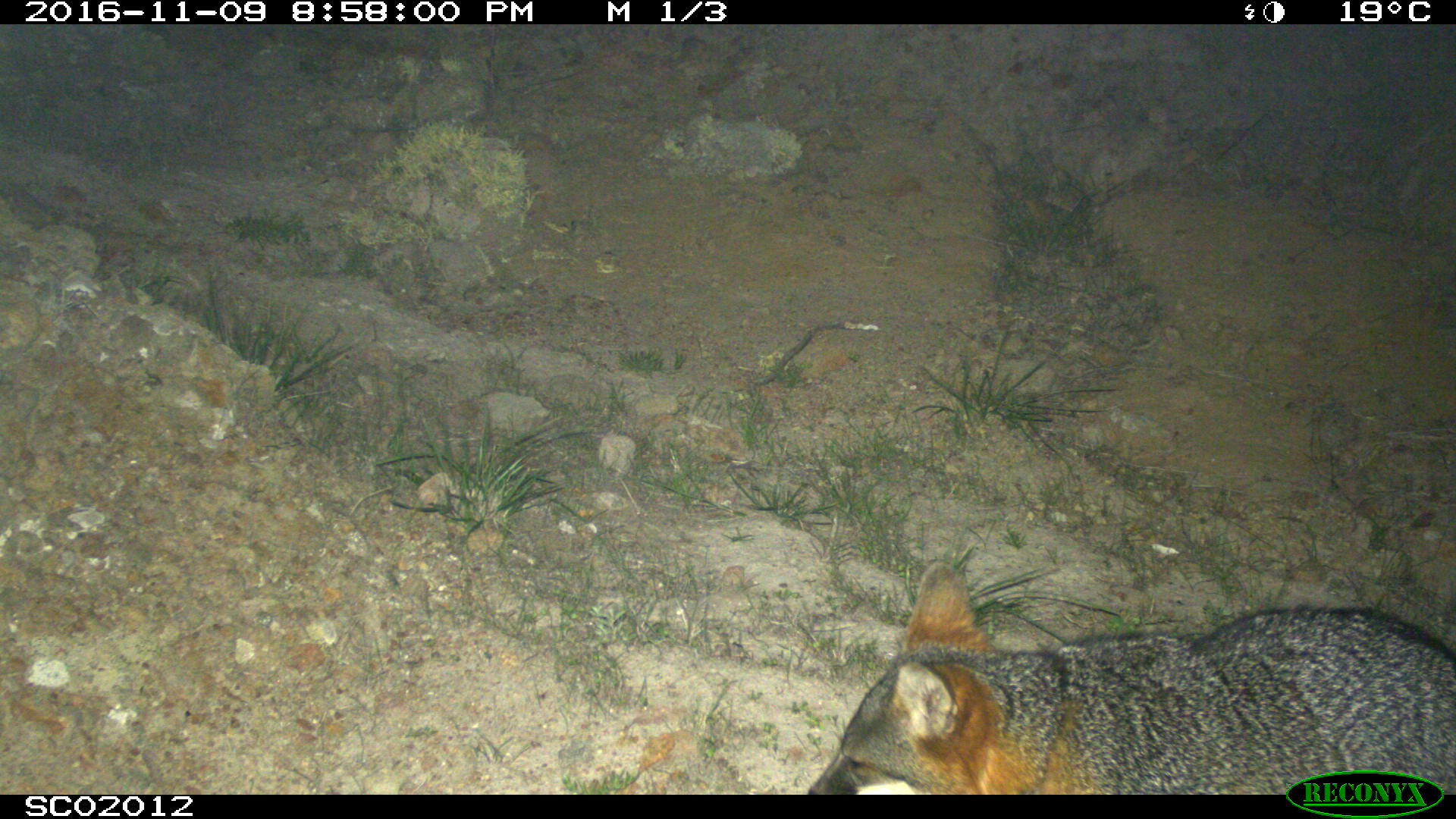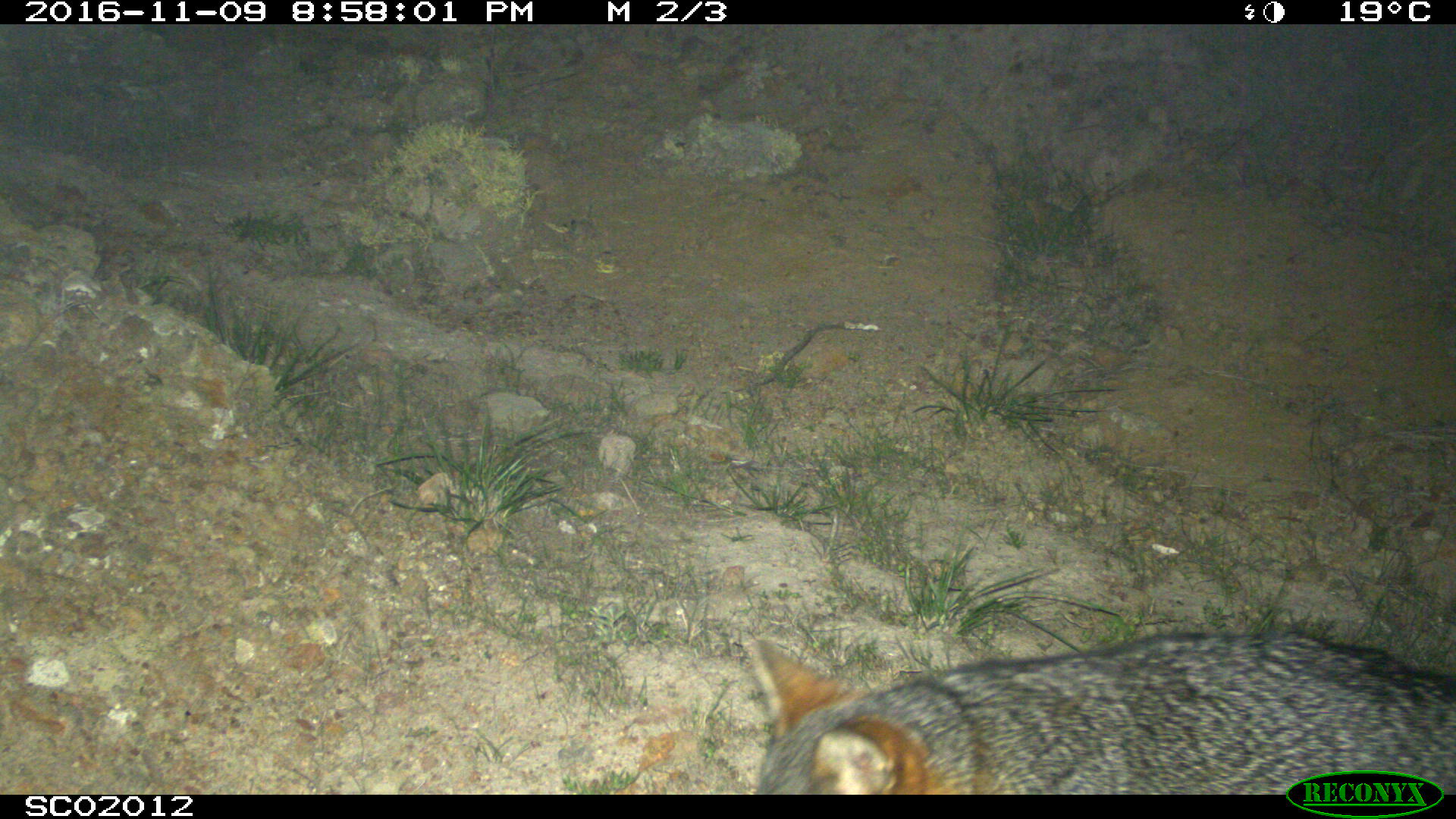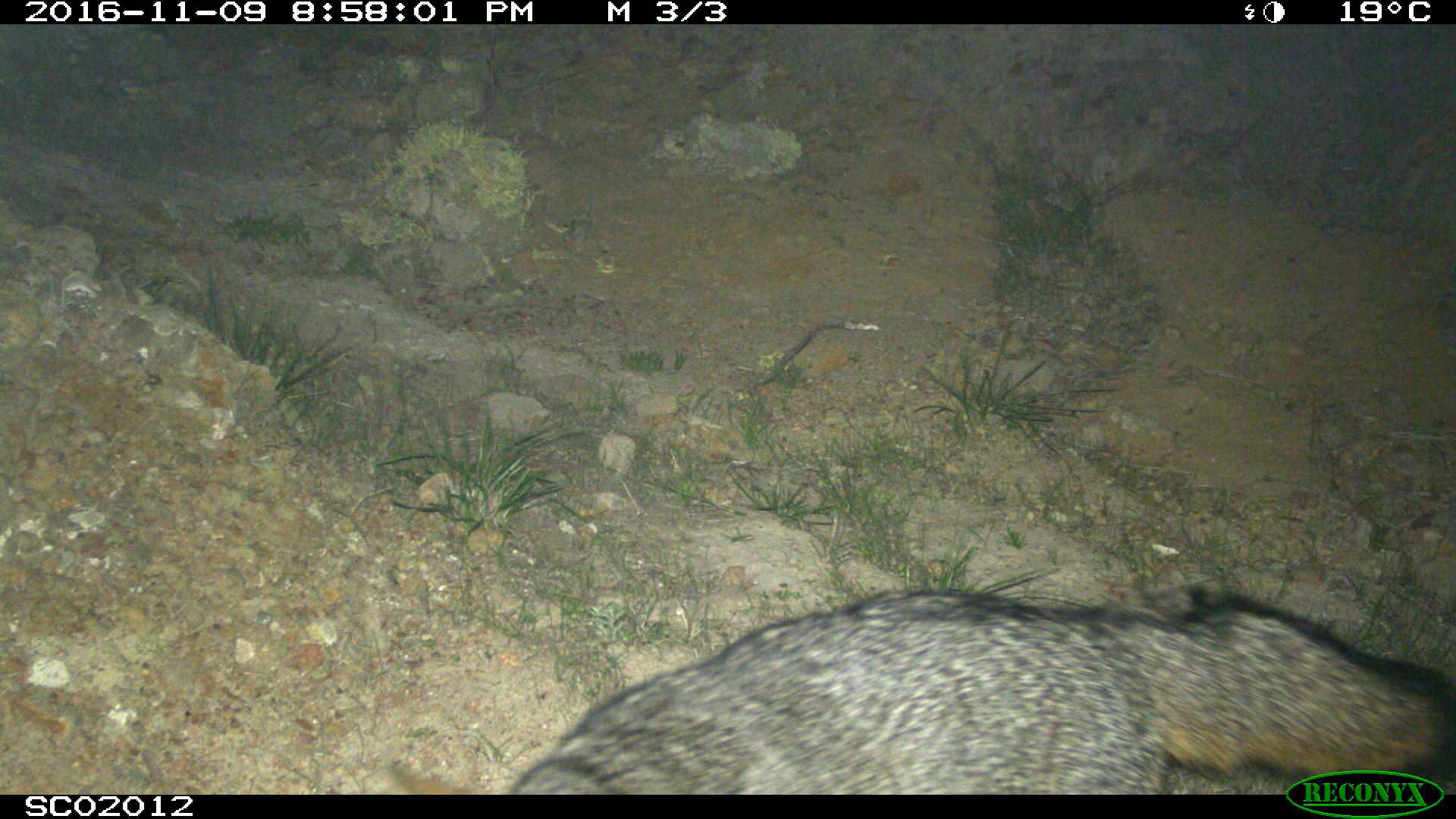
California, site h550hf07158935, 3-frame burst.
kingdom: Animalia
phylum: Chordata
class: Mammalia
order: Carnivora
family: Canidae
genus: Urocyon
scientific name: Urocyon littoralis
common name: island fox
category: fox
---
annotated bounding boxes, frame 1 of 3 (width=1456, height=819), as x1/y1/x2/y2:
fox: 802/563/1455/793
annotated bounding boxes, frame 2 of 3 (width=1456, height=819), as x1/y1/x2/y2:
fox: 748/632/1455/795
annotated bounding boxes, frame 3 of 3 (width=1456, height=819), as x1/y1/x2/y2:
fox: 504/589/1455/794